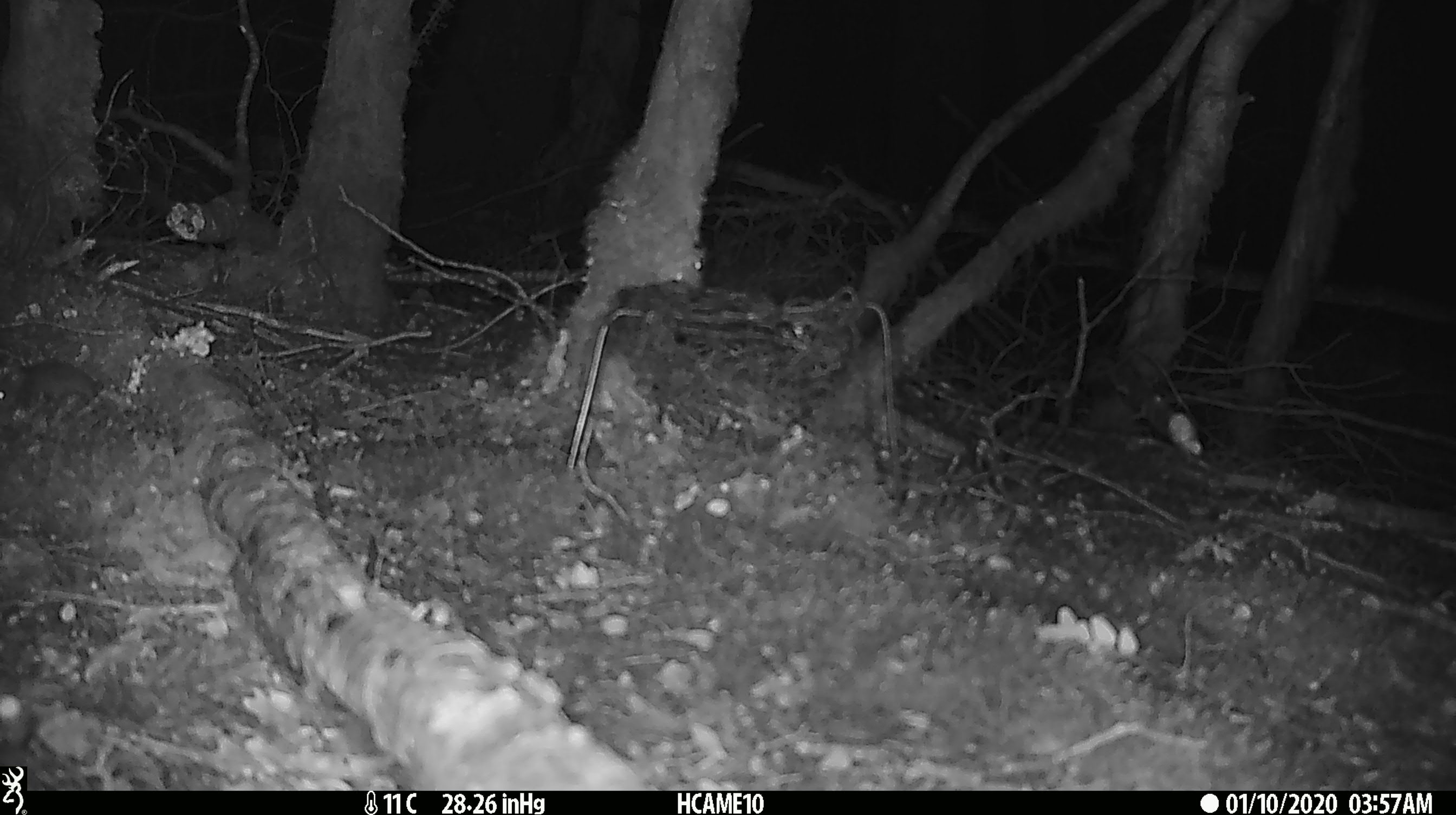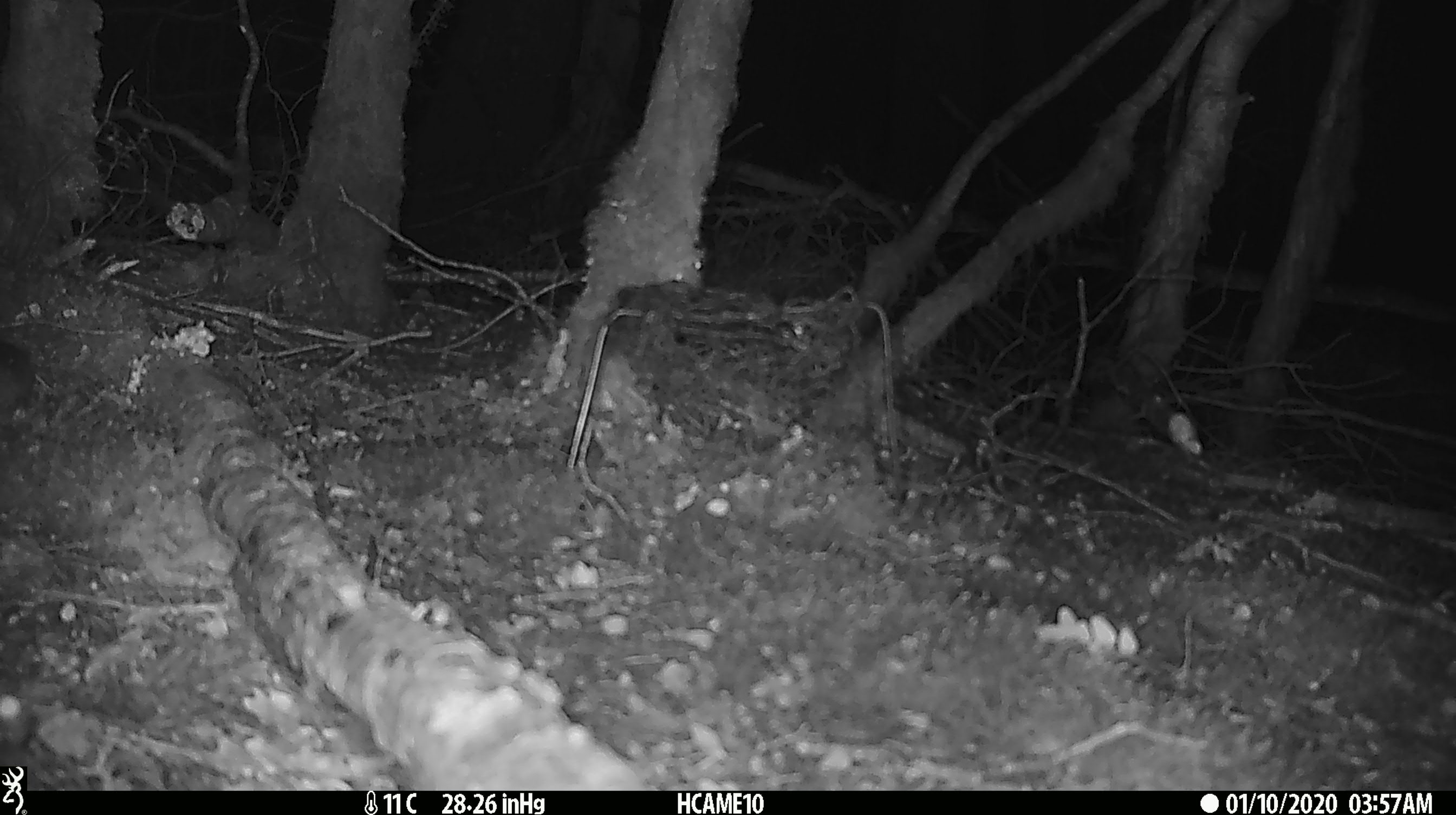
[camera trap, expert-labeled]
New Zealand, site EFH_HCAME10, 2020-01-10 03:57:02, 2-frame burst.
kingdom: Animalia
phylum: Chordata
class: Mammalia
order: Rodentia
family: Muridae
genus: Mus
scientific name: Mus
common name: mouse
Mouse (Mus).